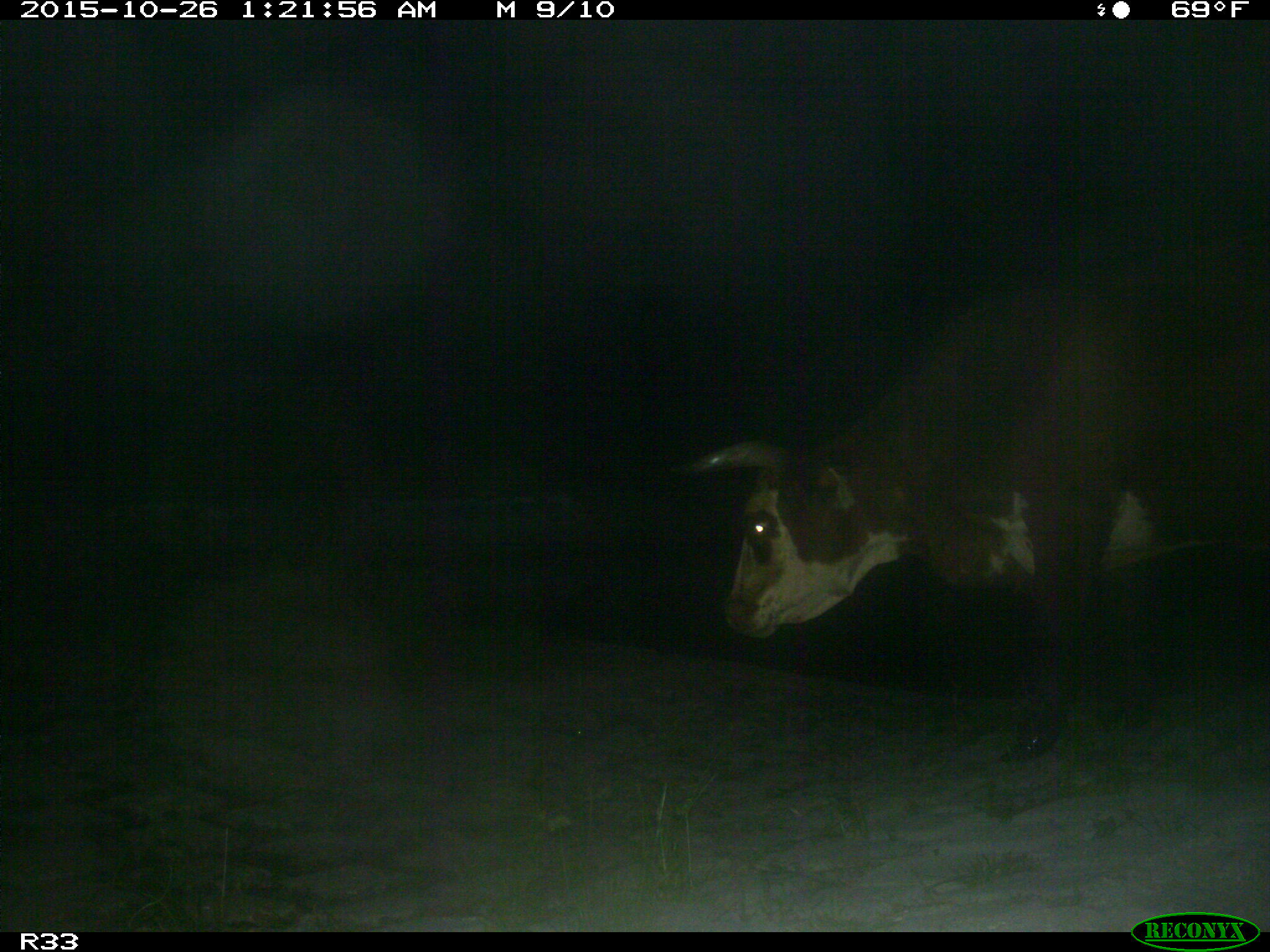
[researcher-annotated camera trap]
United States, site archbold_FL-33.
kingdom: Animalia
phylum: Chordata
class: Mammalia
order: Artiodactyla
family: Bovidae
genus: Bos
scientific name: Bos taurus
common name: domestic cow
Bos taurus (domestic cow).